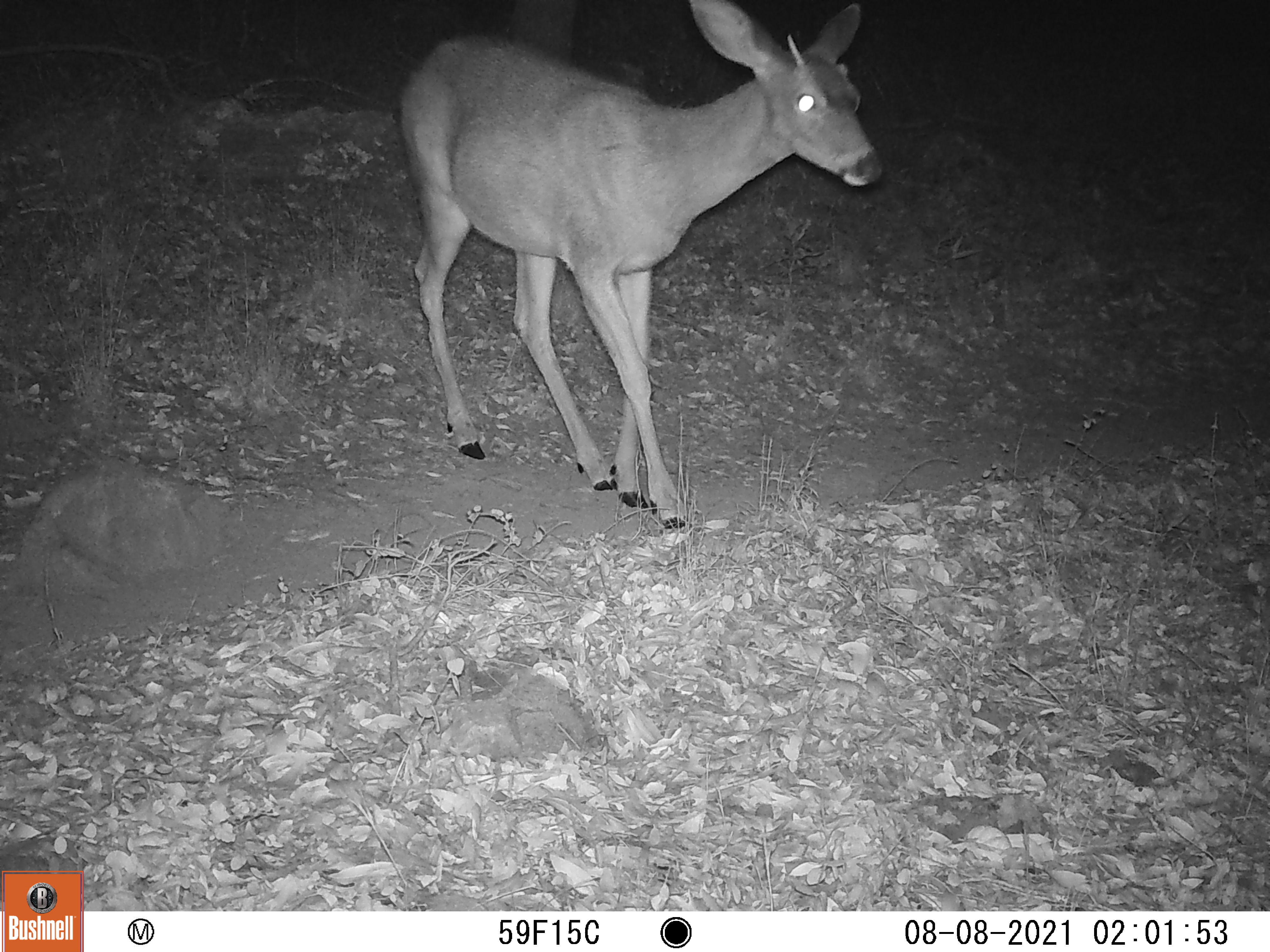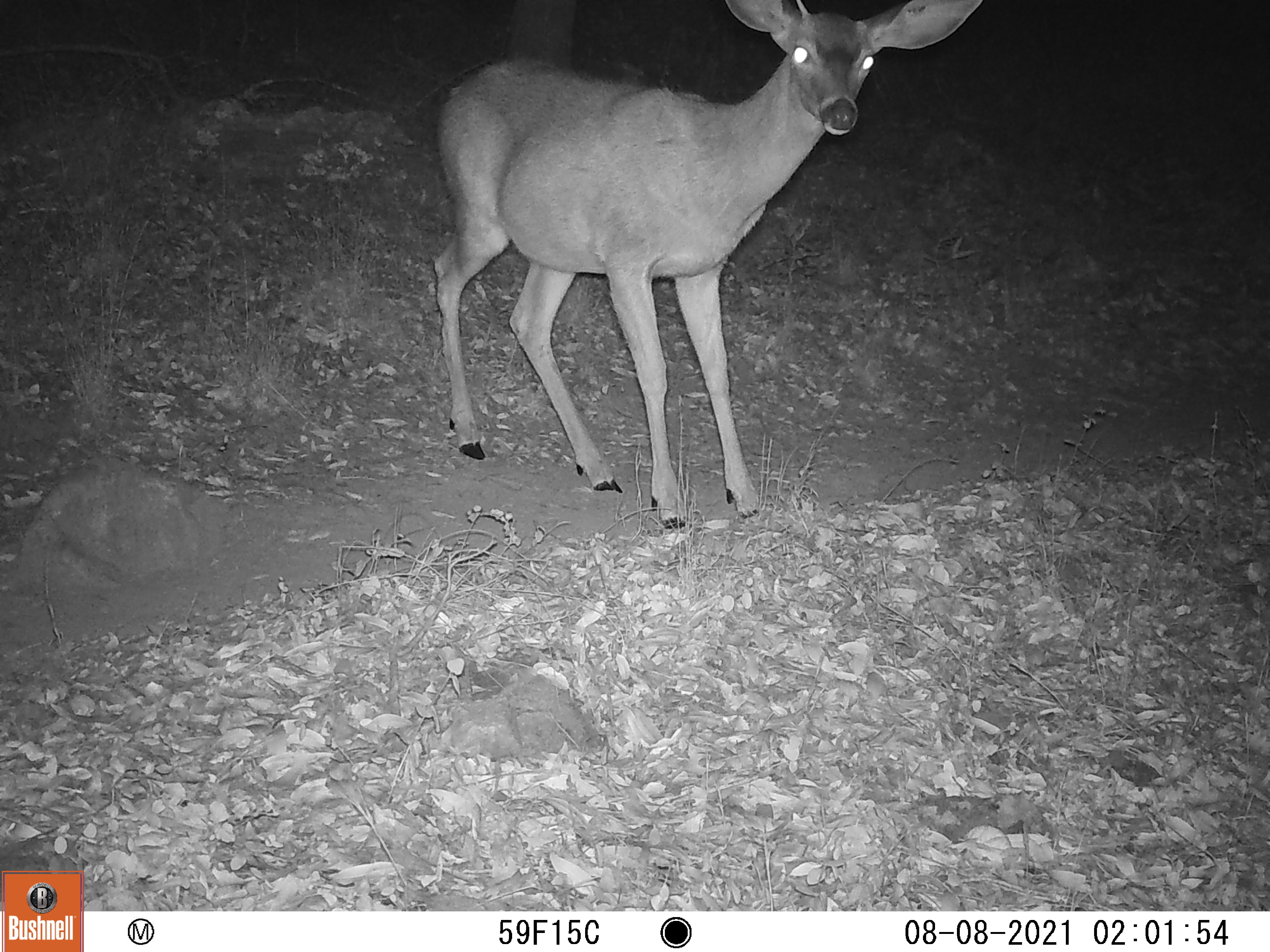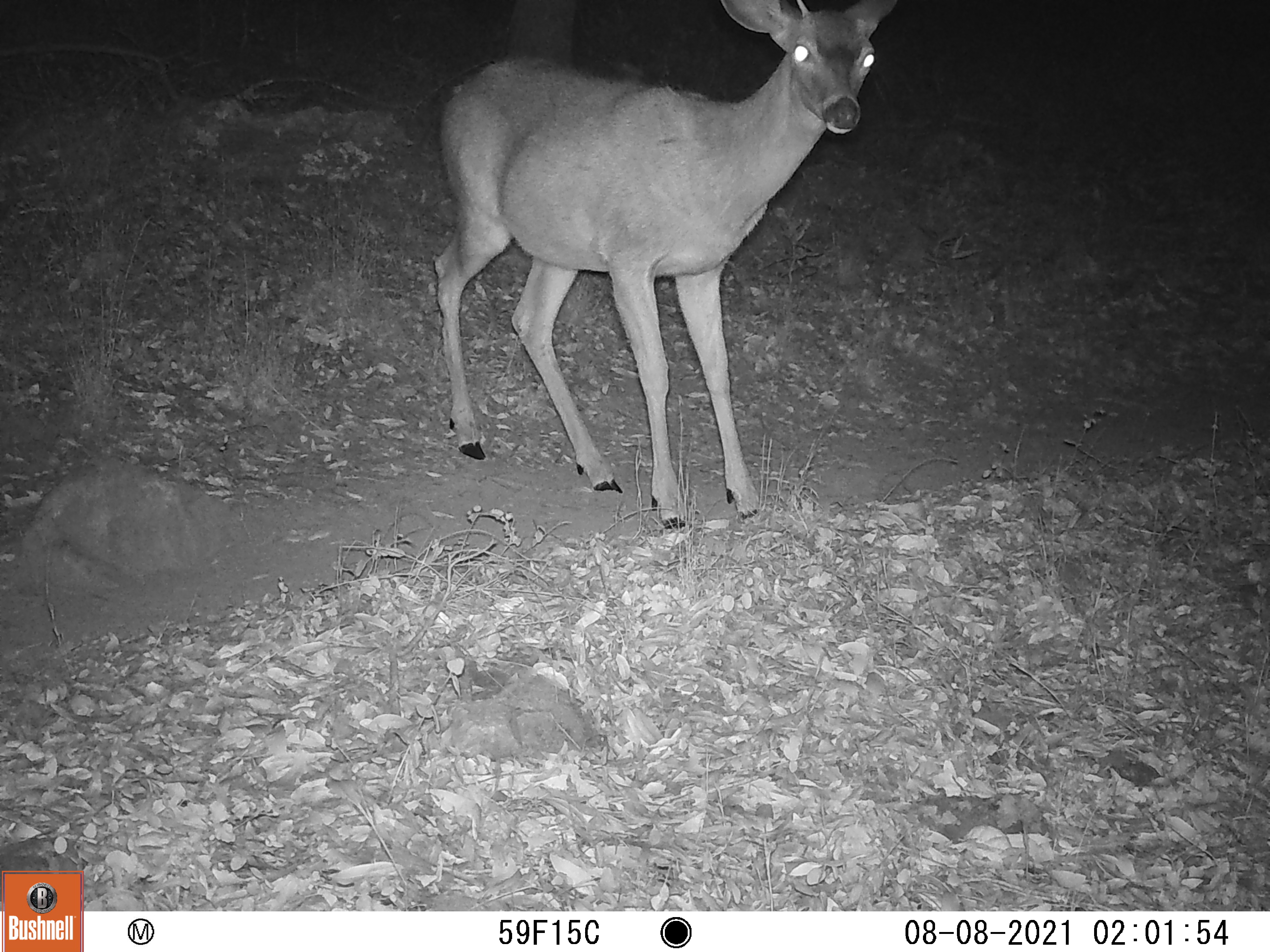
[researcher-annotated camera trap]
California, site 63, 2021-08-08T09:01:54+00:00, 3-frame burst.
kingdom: Animalia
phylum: Chordata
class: Mammalia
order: Artiodactyla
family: Cervidae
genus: Odocoileus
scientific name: Odocoileus hemionus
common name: mule deer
Mule deer (Odocoileus hemionus).